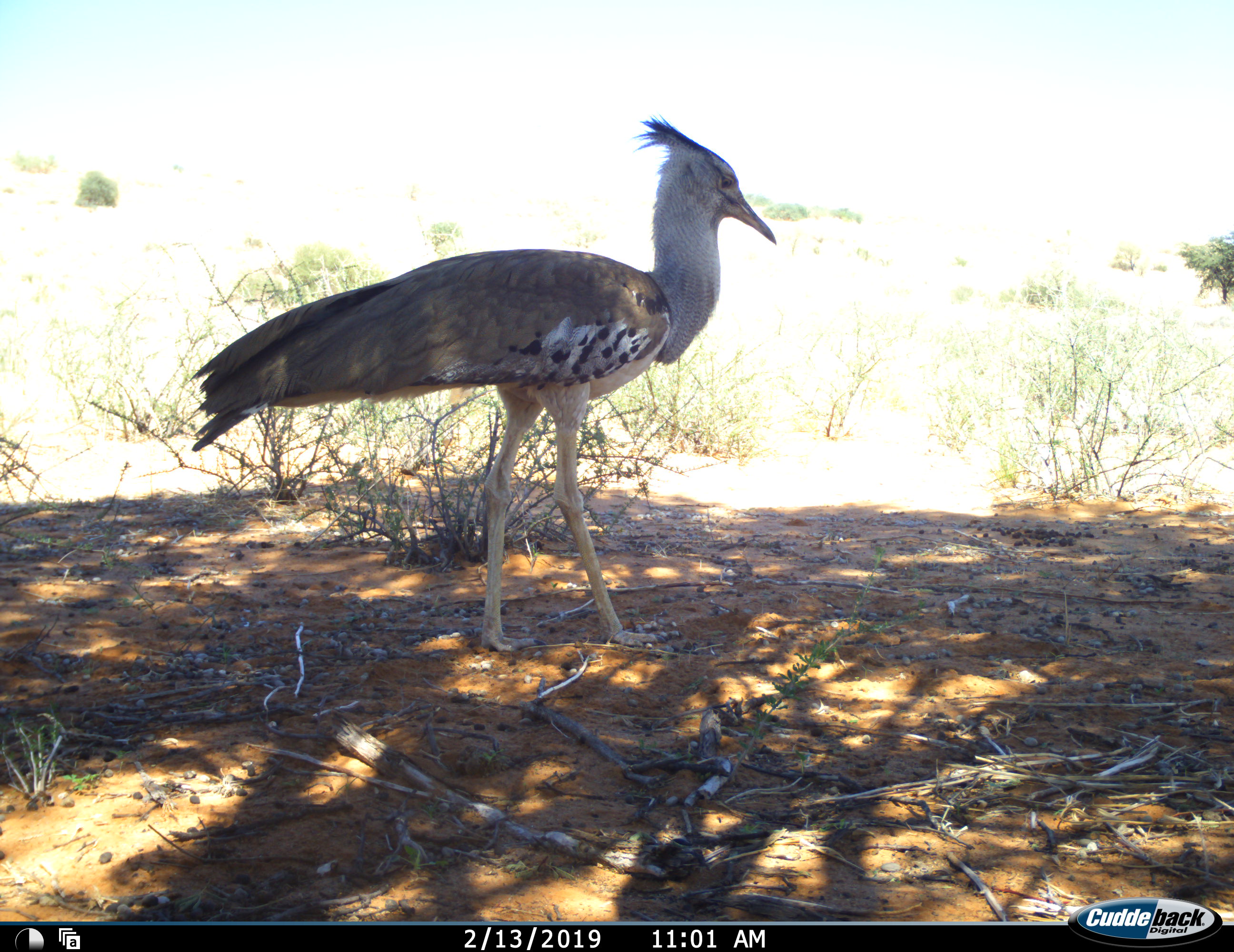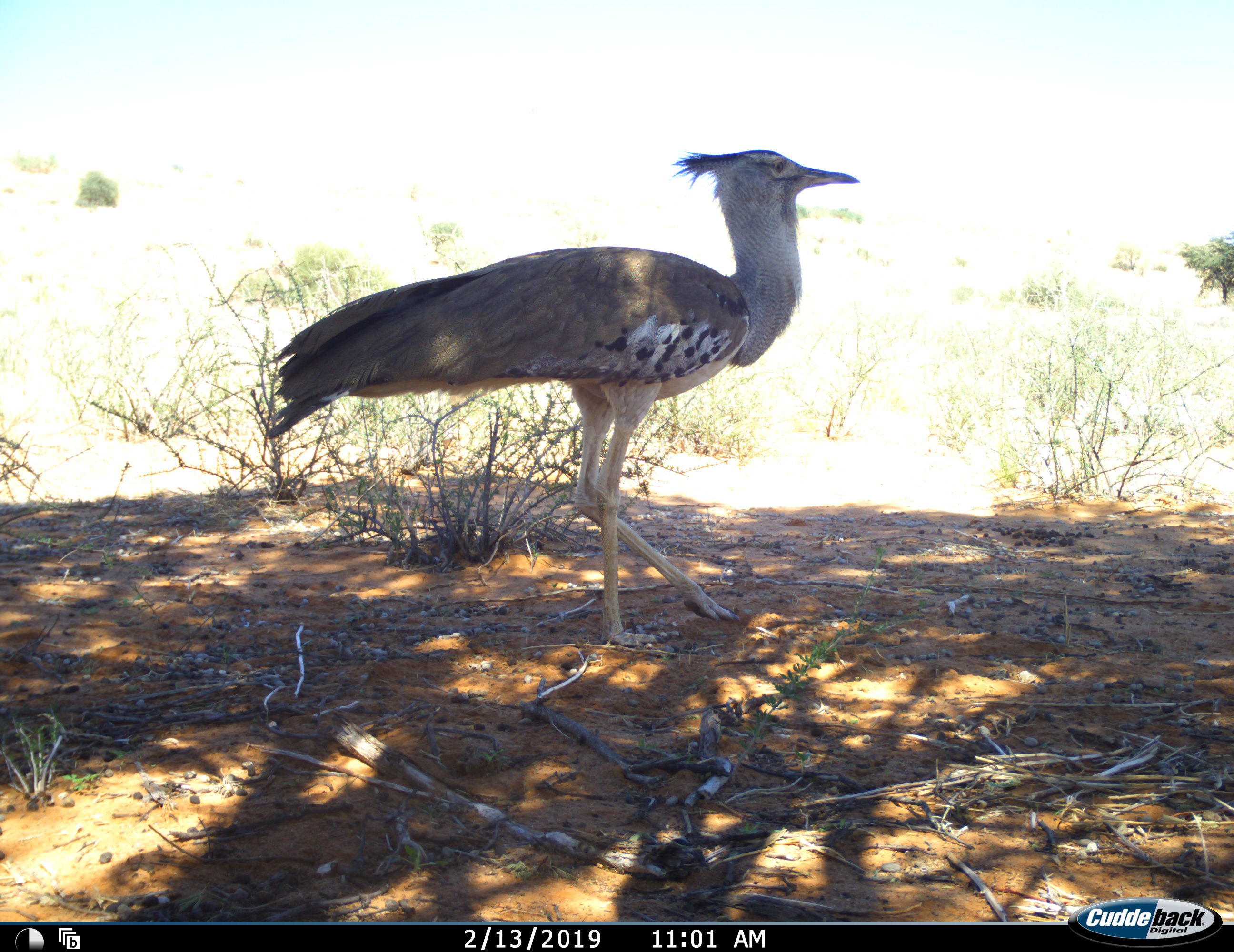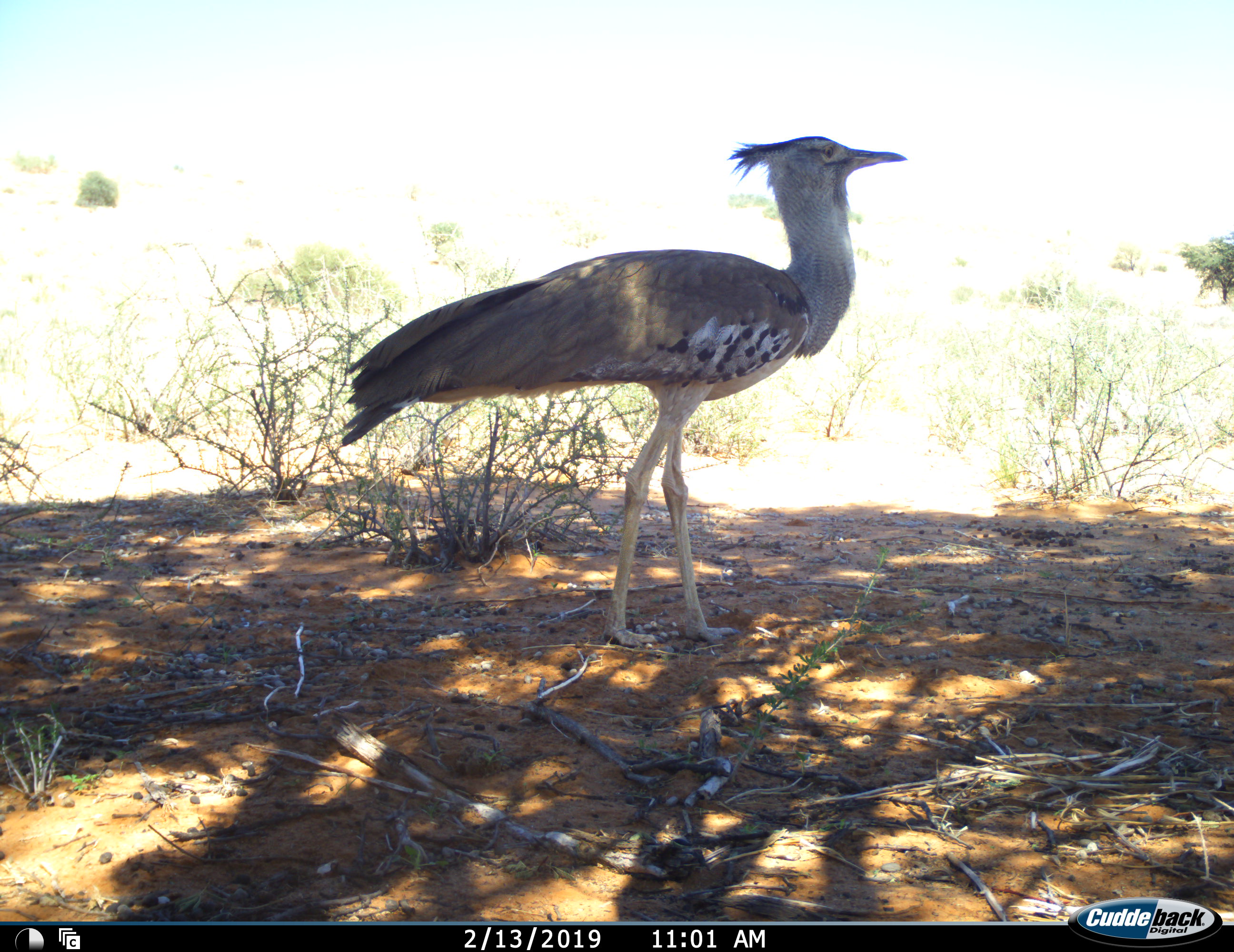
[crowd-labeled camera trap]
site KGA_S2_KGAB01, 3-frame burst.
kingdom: Animalia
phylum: Chordata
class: Aves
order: Otidiformes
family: Otididae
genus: Ardeotis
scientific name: Ardeotis kori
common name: kori bustard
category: bustardkori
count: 1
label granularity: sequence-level